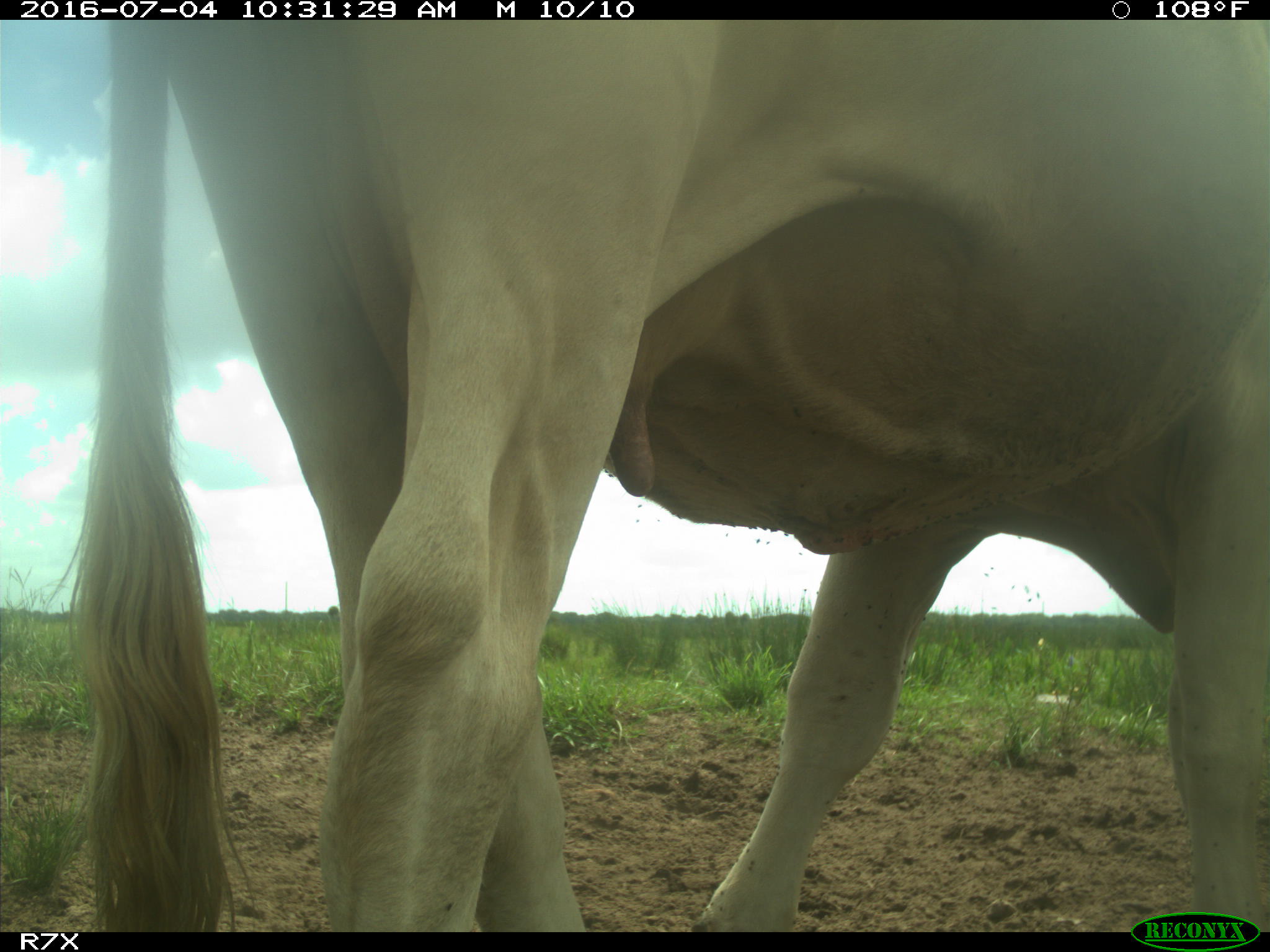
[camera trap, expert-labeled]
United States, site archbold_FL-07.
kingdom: Animalia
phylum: Chordata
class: Mammalia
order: Artiodactyla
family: Bovidae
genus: Bos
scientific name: Bos taurus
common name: domestic cow